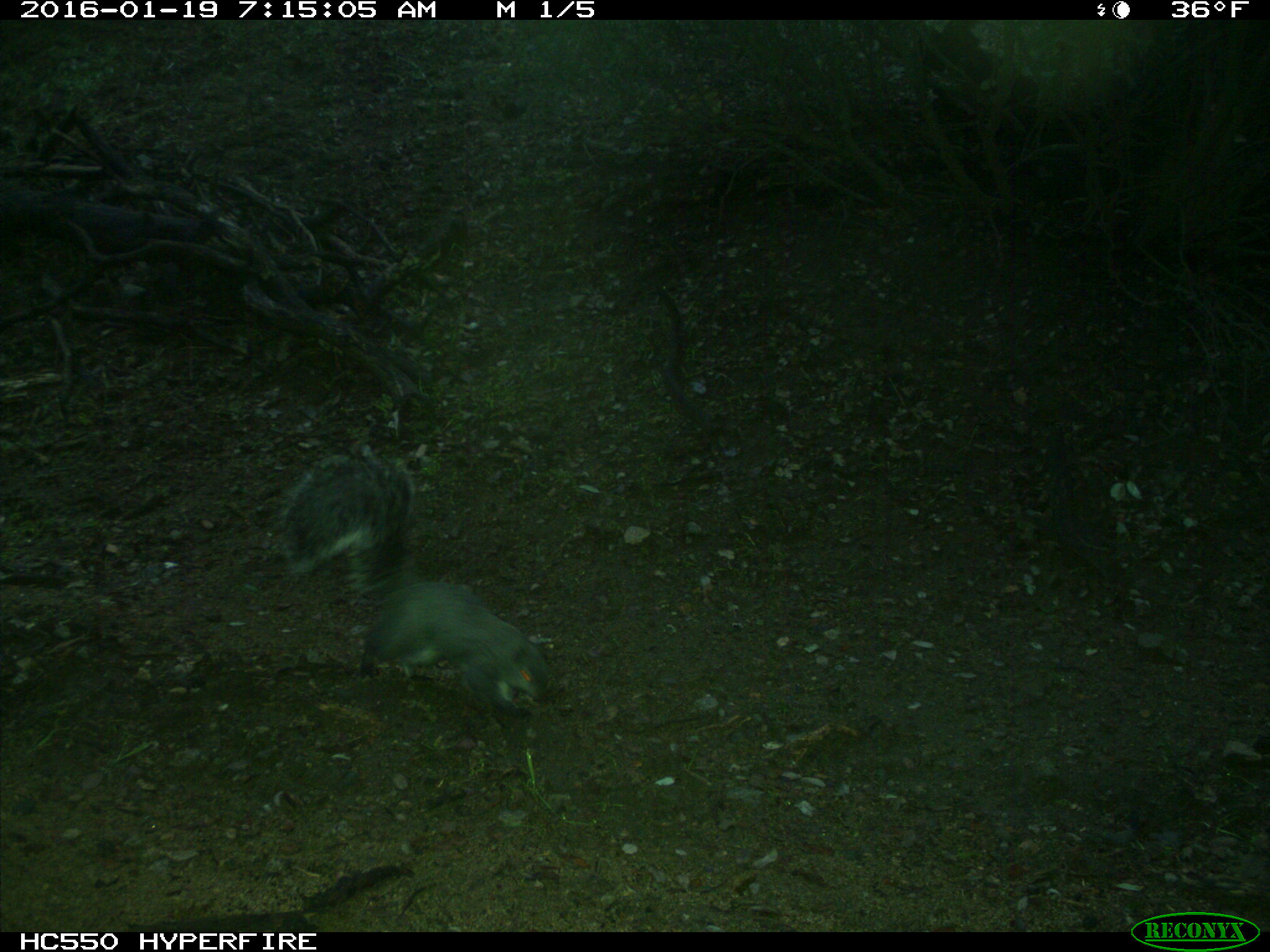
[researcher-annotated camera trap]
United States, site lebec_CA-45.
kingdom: Animalia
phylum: Chordata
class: Mammalia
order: Rodentia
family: Sciuridae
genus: Sciurus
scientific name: Sciurus carolinensis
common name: eastern gray squirrel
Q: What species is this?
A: Sciurus carolinensis (eastern gray squirrel).